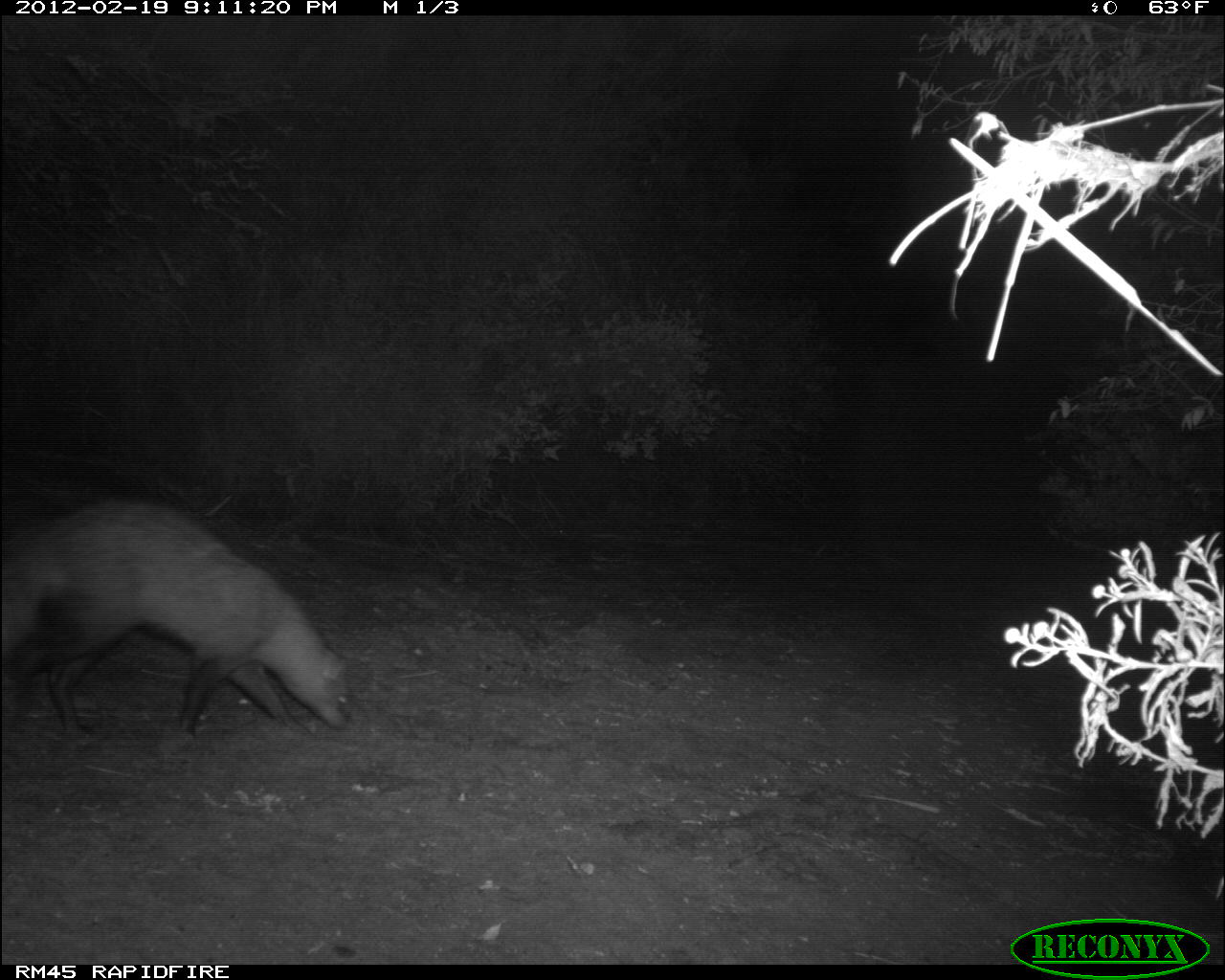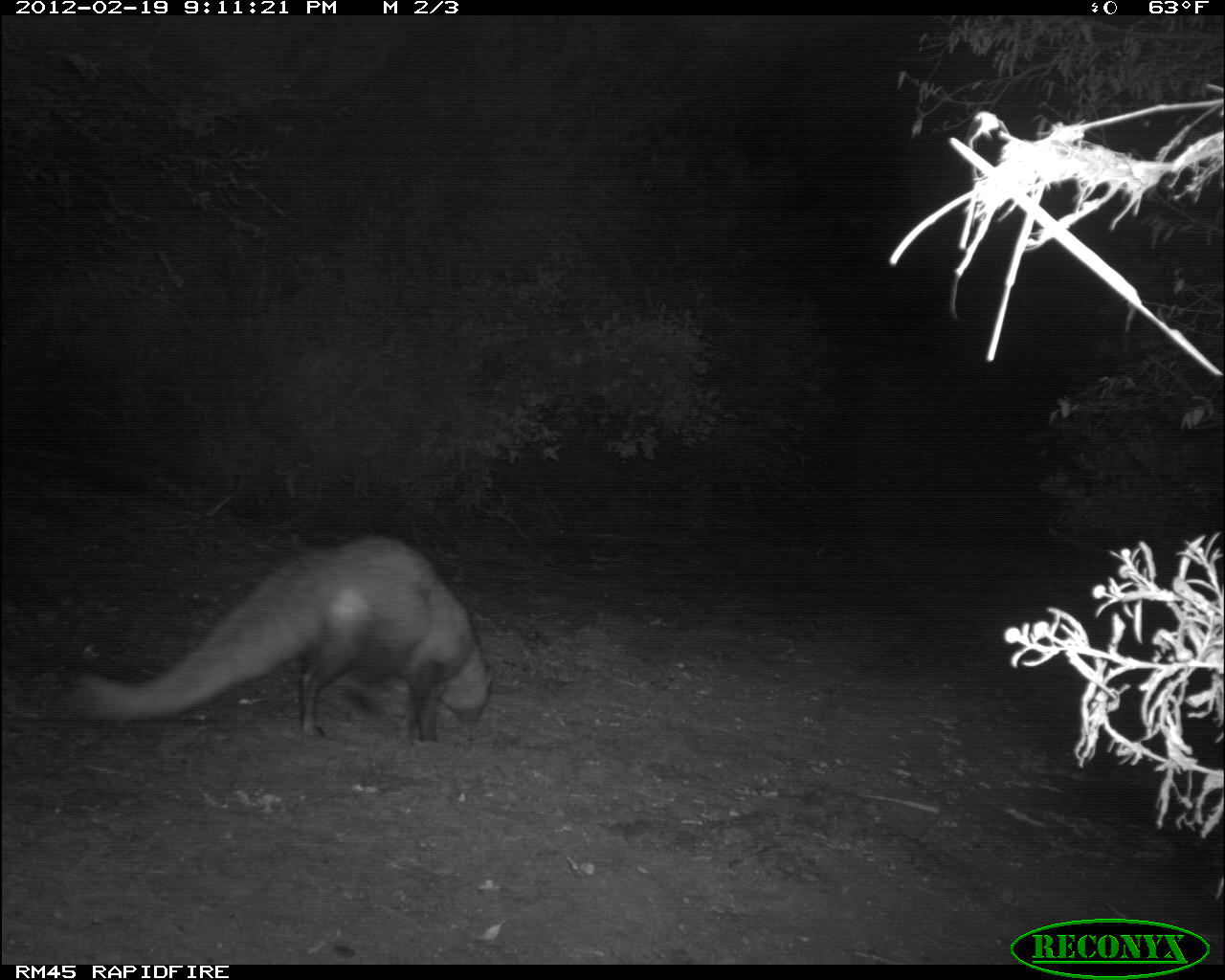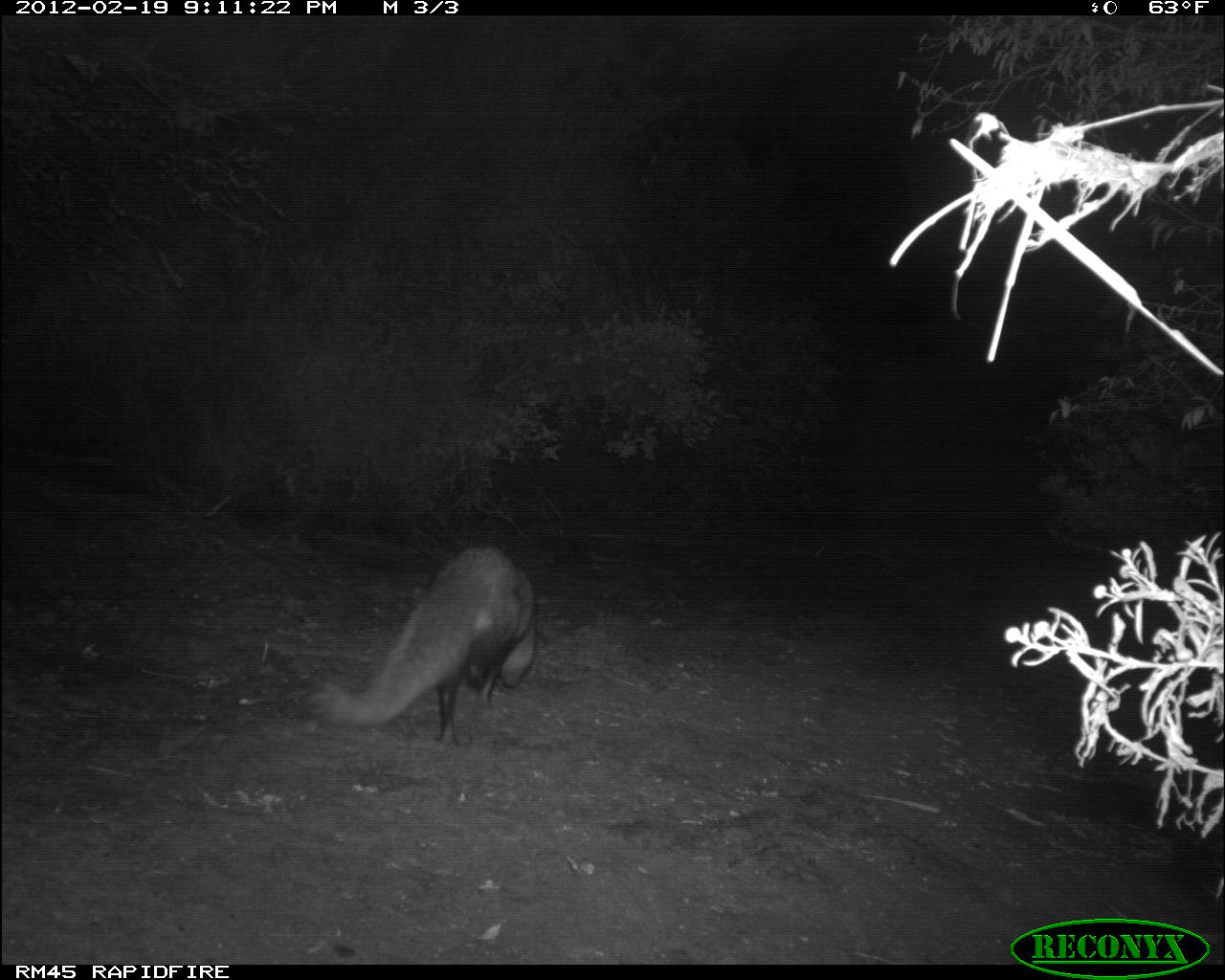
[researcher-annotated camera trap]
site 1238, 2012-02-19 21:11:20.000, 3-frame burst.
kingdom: Animalia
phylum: Chordata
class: Mammalia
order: Carnivora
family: Herpestidae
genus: Ichneumia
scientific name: Ichneumia albicauda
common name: white-tailed mongoose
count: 1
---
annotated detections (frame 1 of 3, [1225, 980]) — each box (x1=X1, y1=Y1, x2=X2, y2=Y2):
ichneumia albicauda: (x1=3, y1=494, x2=355, y2=749)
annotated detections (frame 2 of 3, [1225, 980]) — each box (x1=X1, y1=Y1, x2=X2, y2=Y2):
ichneumia albicauda: (x1=55, y1=532, x2=497, y2=744)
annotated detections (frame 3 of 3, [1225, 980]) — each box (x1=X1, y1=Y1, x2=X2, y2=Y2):
ichneumia albicauda: (x1=300, y1=538, x2=540, y2=743)